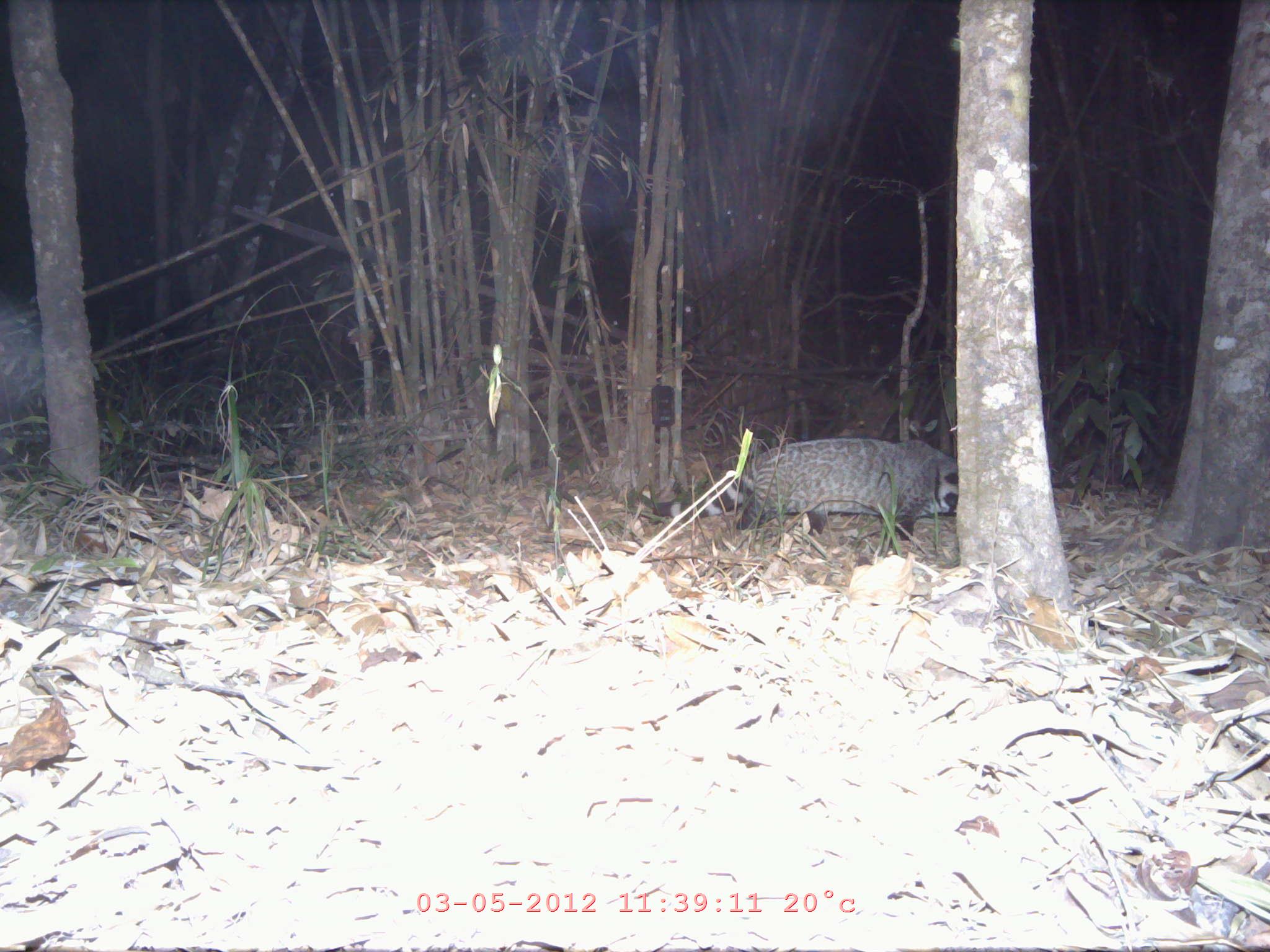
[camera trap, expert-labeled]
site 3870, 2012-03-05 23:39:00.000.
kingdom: Animalia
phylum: Chordata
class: Mammalia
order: Carnivora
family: Viverridae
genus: Viverra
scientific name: Viverra zibetha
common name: large indian civet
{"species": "Viverra zibetha (large indian civet)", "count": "1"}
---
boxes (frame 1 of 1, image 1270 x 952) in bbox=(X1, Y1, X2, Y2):
viverra zibetha: bbox=(648, 435, 959, 550)